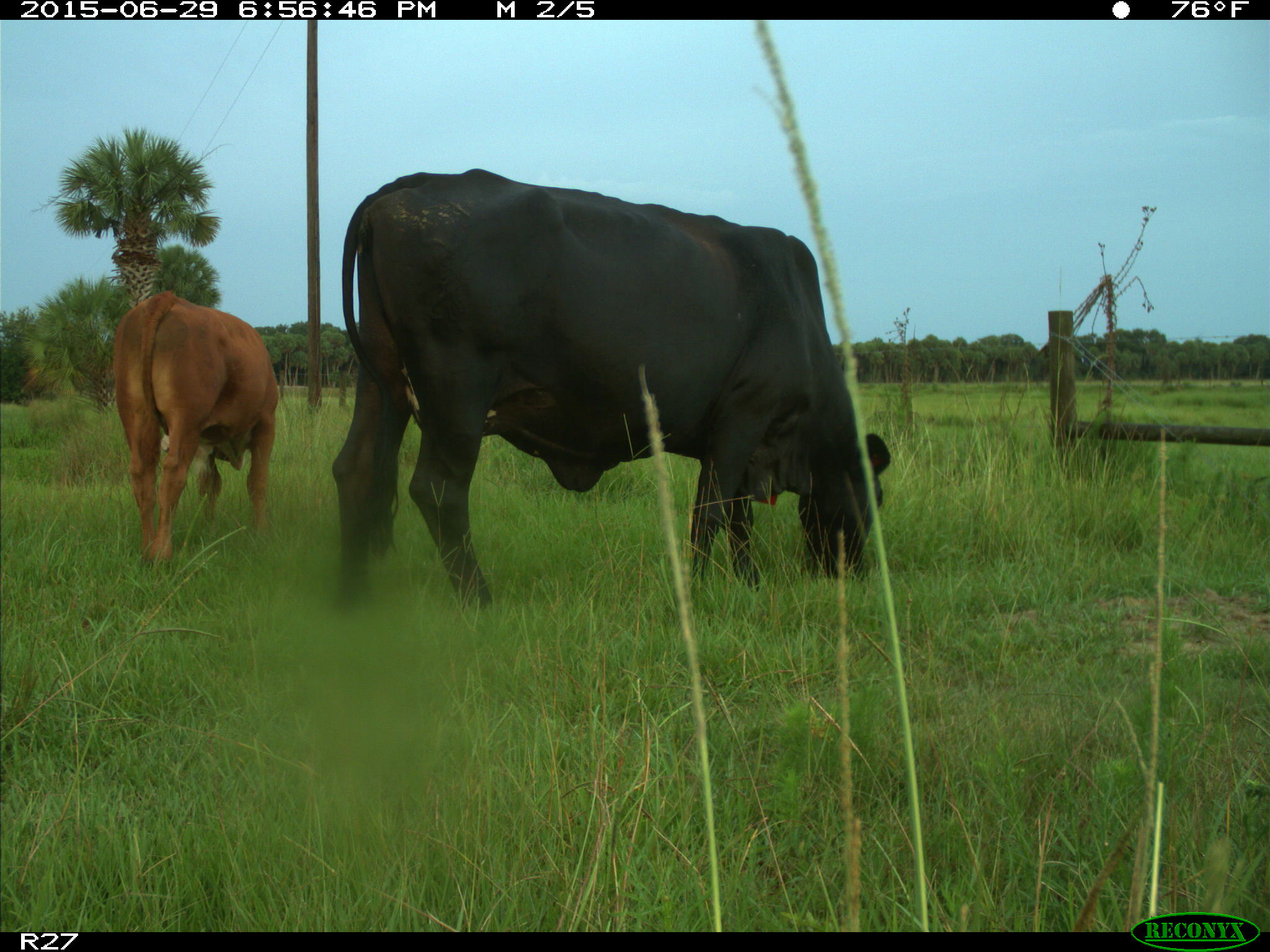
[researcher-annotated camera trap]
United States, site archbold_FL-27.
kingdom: Animalia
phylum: Chordata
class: Mammalia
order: Artiodactyla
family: Bovidae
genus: Bos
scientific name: Bos taurus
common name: domestic cow